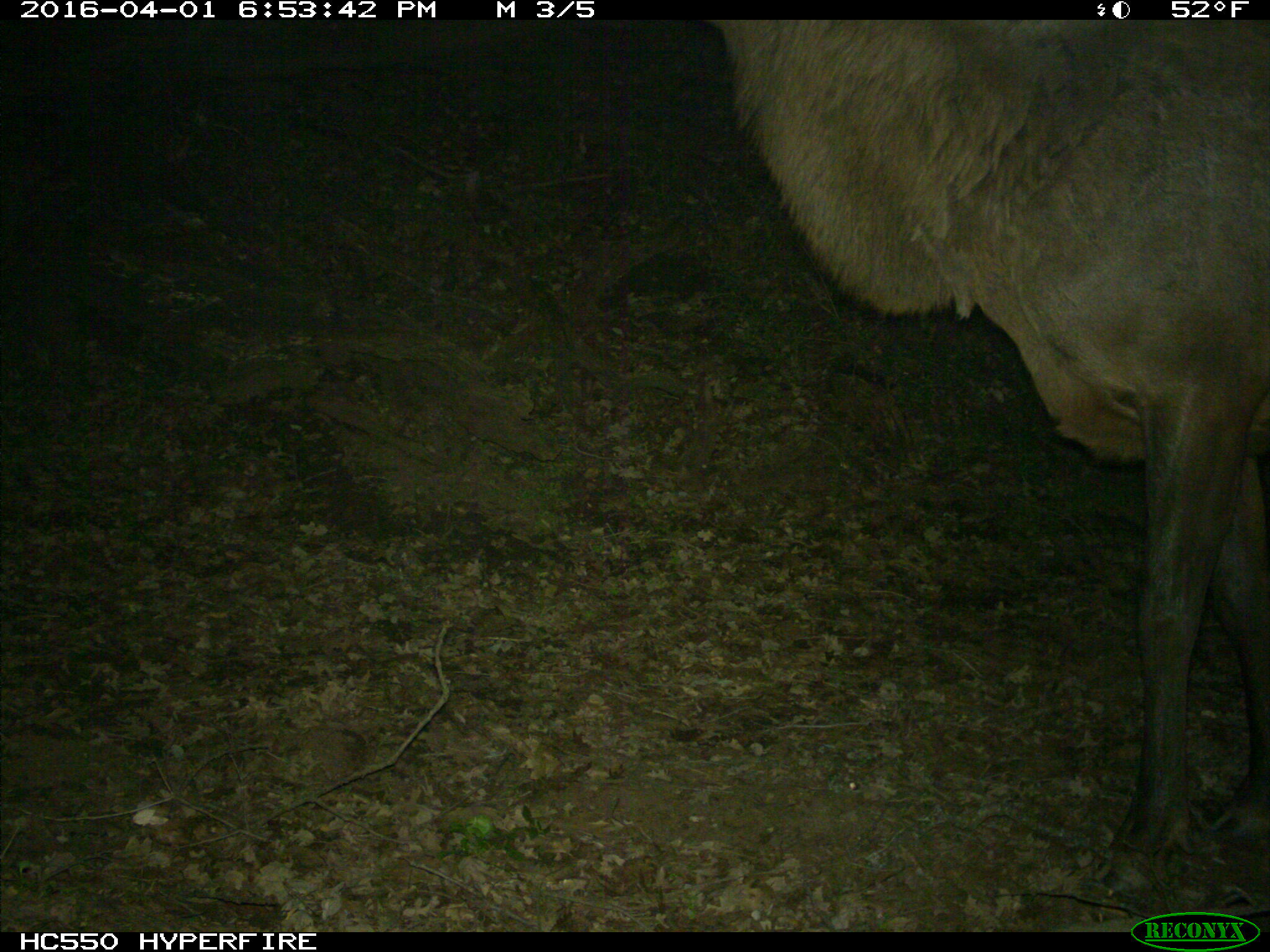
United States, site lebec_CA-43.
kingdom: Animalia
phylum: Chordata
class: Mammalia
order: Artiodactyla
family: Cervidae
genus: Cervus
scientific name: Cervus canadensis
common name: elk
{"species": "Cervus canadensis (elk)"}